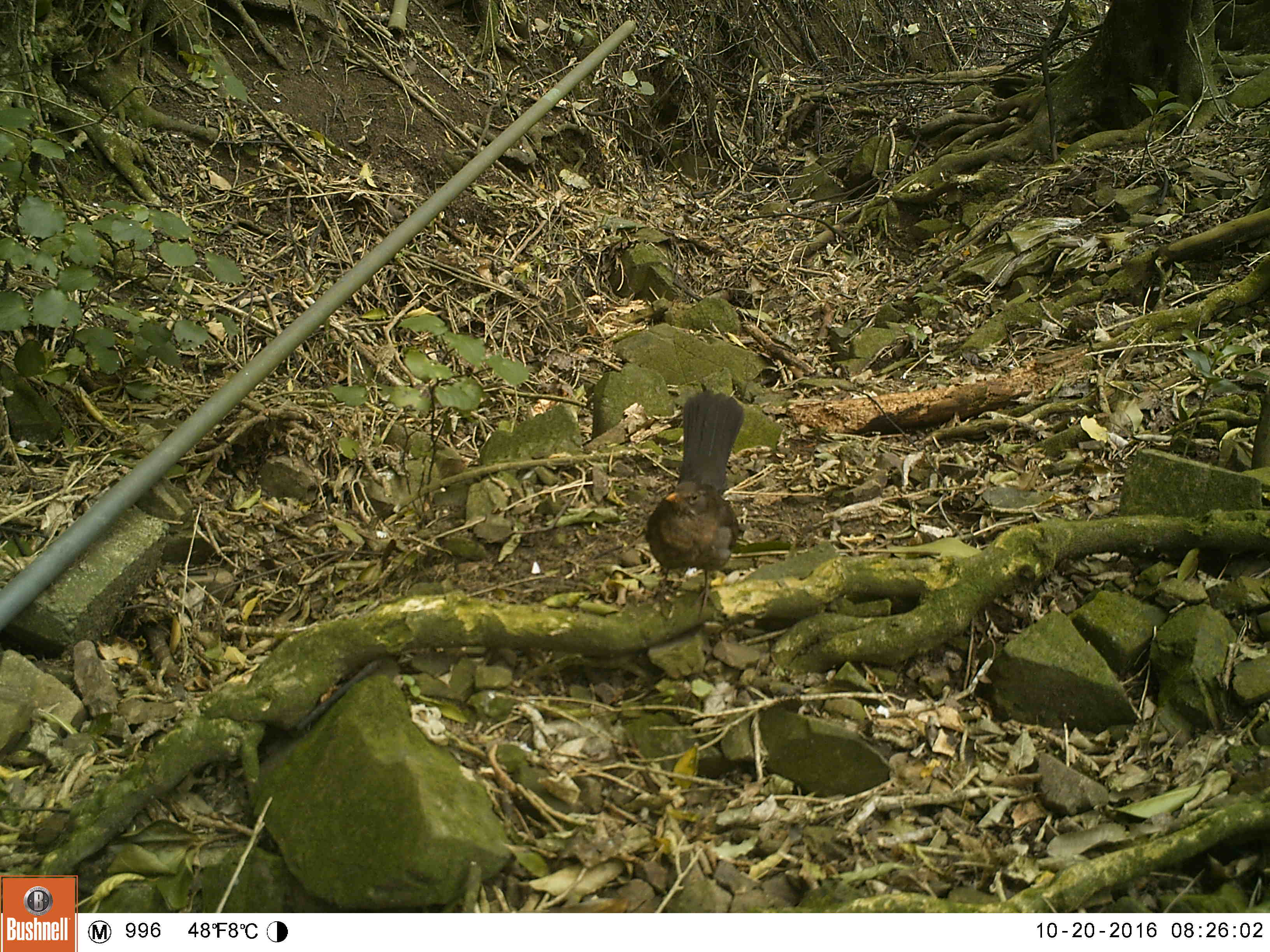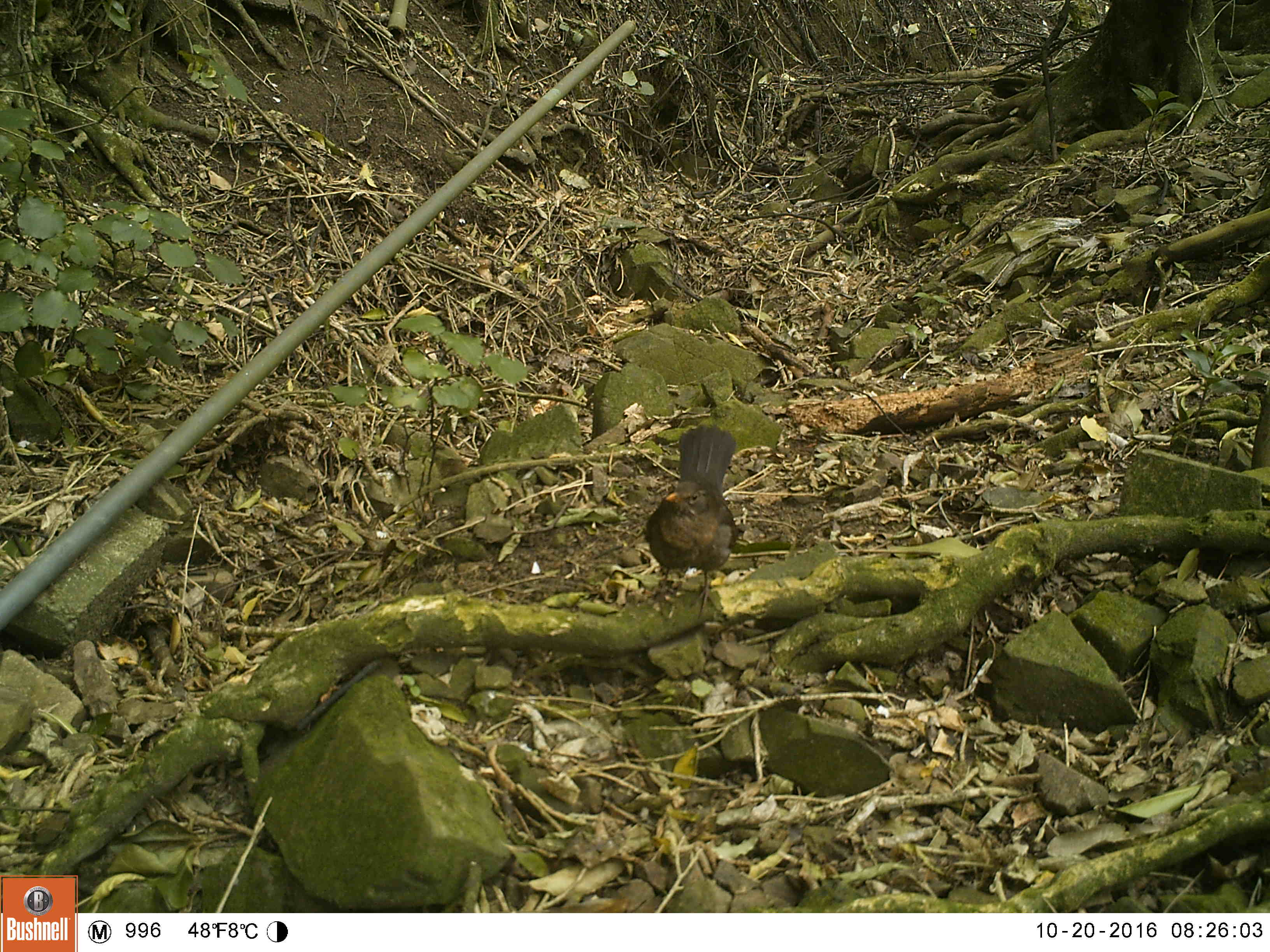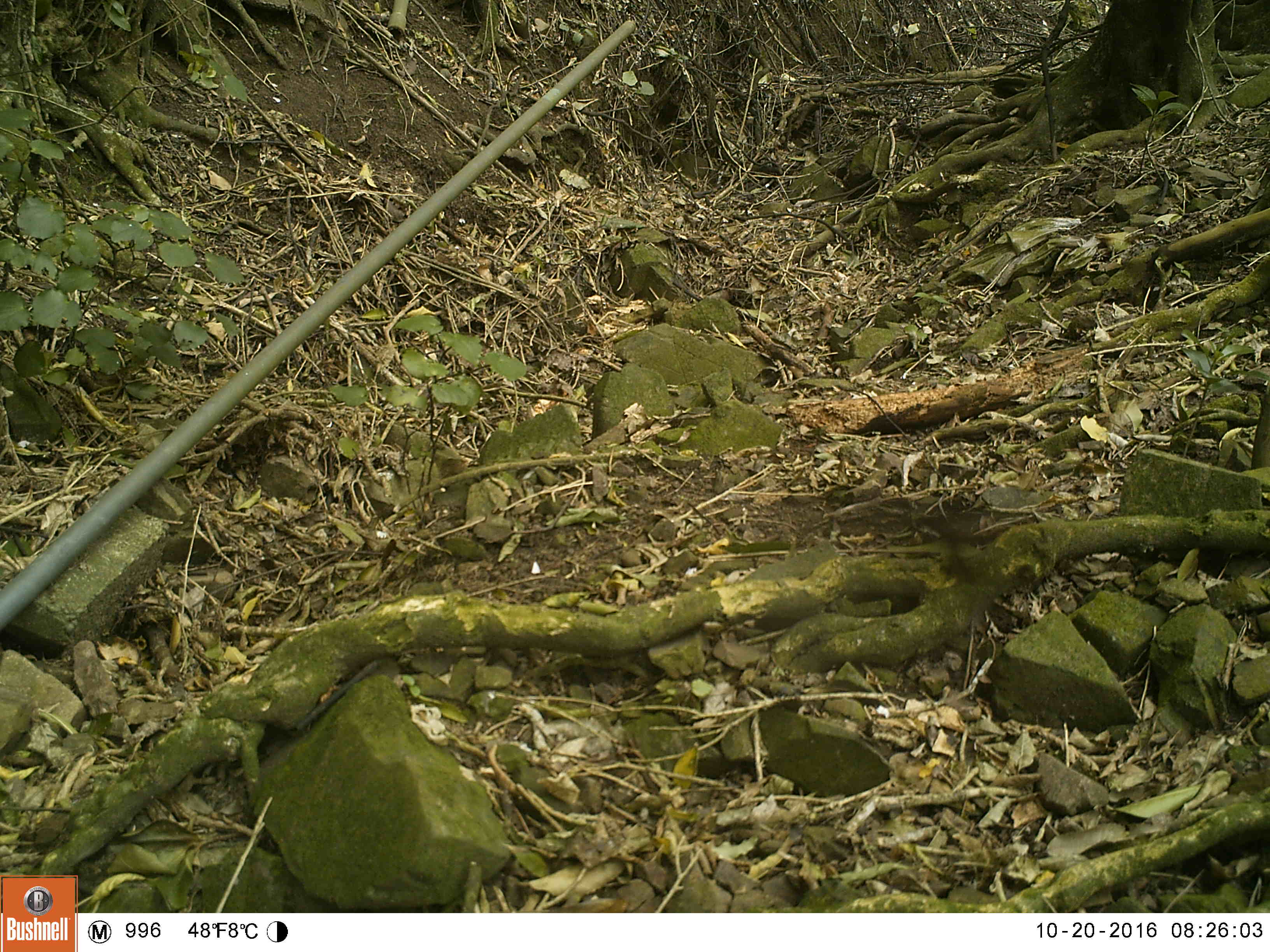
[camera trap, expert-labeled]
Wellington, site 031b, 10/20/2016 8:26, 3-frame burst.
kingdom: Animalia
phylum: Chordata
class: Aves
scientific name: Aves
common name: bird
Bird (Aves).